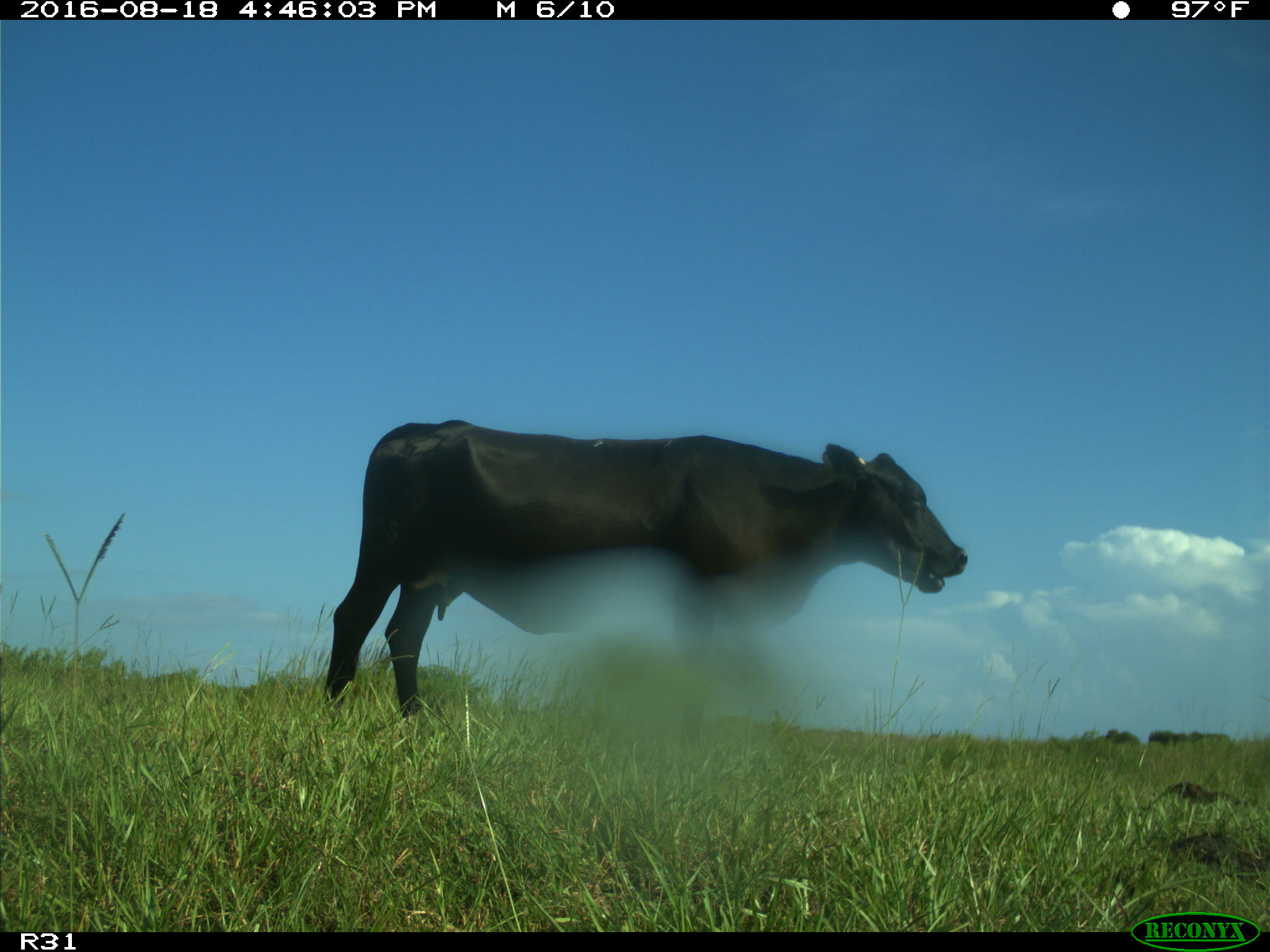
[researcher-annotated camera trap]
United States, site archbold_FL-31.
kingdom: Animalia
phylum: Chordata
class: Mammalia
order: Artiodactyla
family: Bovidae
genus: Bos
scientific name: Bos taurus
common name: domestic cow